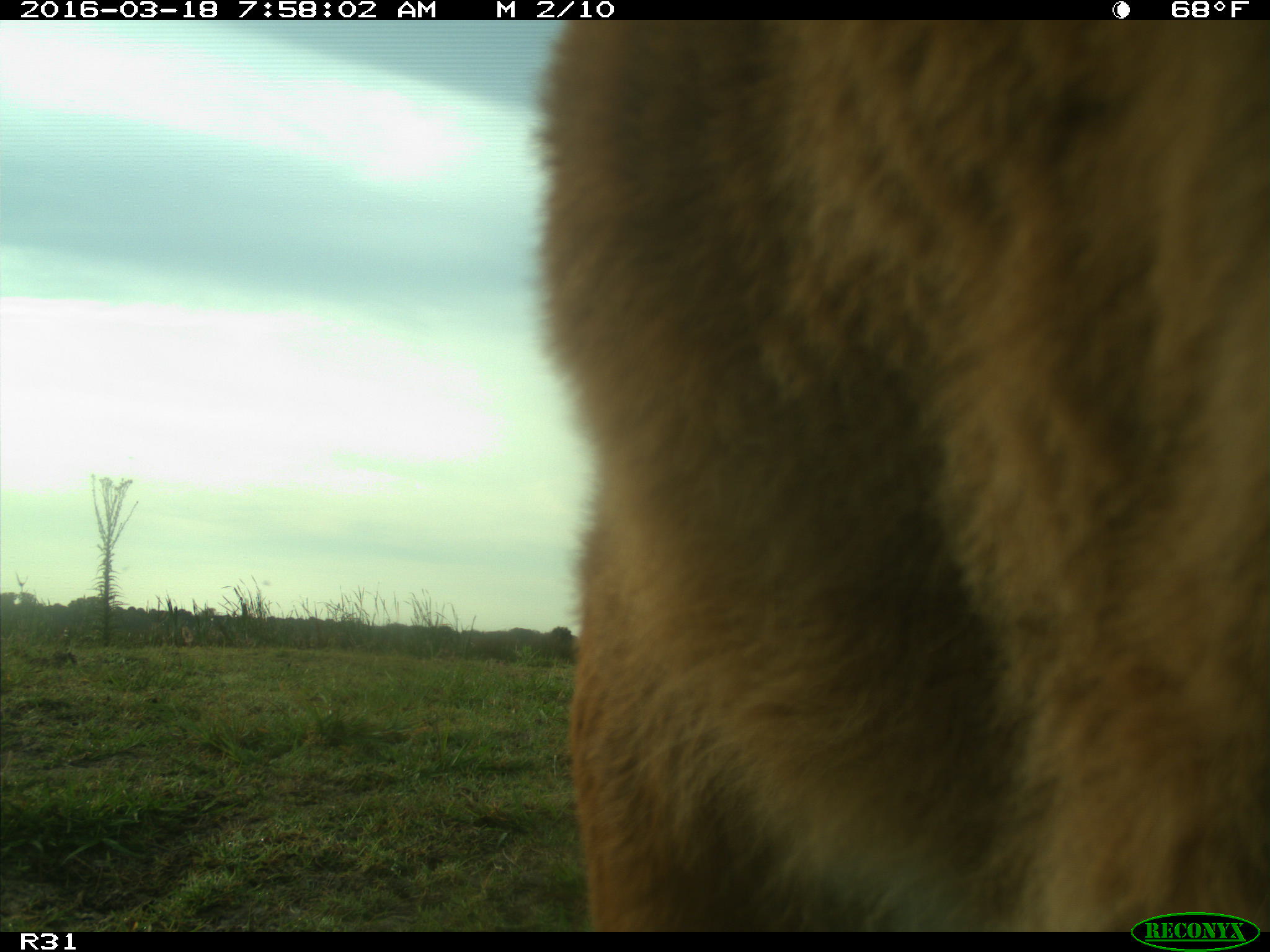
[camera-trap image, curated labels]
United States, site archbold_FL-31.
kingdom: Animalia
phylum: Chordata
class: Mammalia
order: Artiodactyla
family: Bovidae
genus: Bos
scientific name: Bos taurus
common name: domestic cow